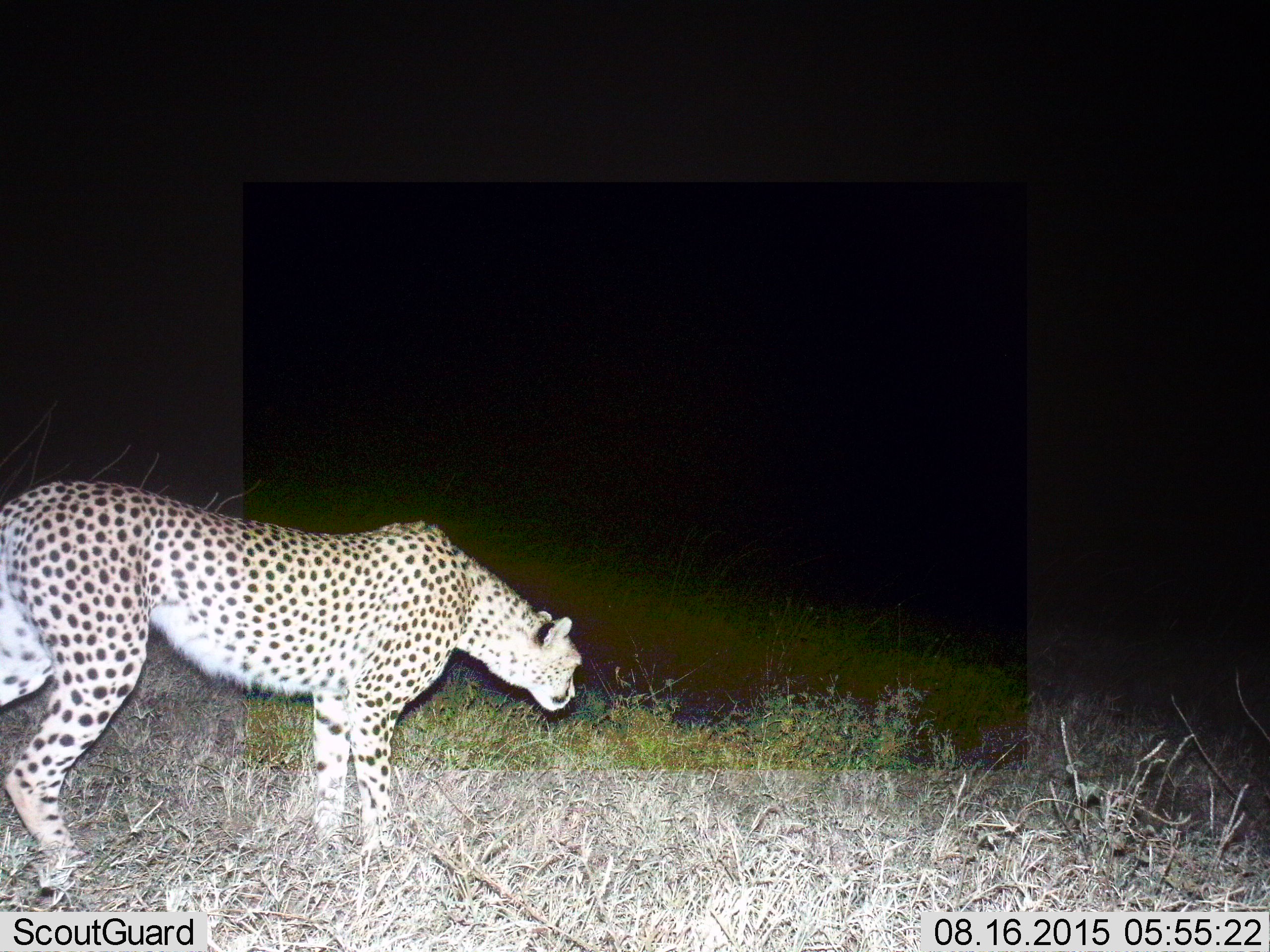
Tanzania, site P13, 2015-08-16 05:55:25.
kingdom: Animalia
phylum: Chordata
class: Mammalia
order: Carnivora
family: Felidae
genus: Acinonyx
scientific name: Acinonyx jubatus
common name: cheetah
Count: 1.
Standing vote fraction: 44%.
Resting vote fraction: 0%.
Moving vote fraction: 56%.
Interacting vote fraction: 0%.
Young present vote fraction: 0%.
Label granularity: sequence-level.